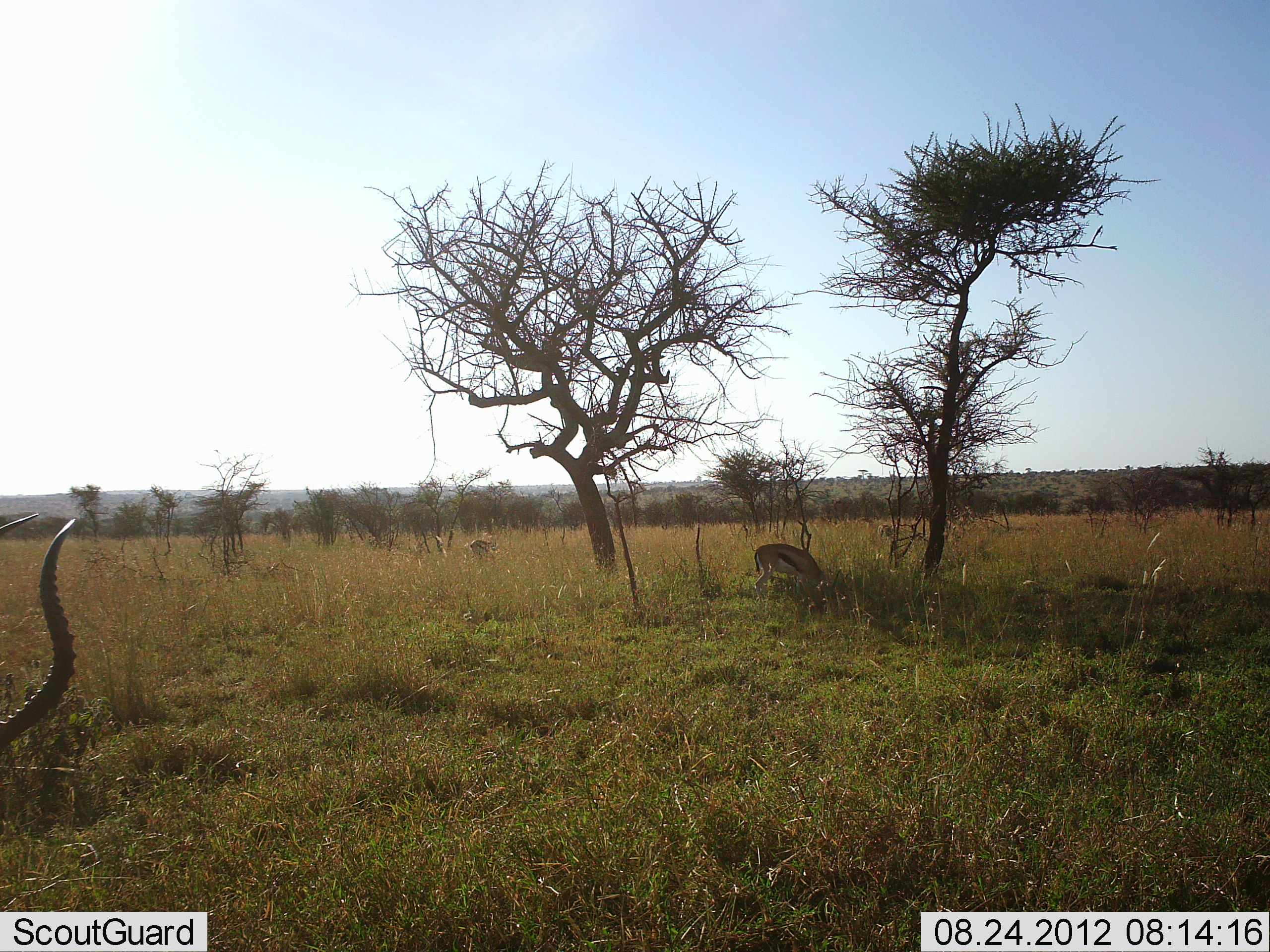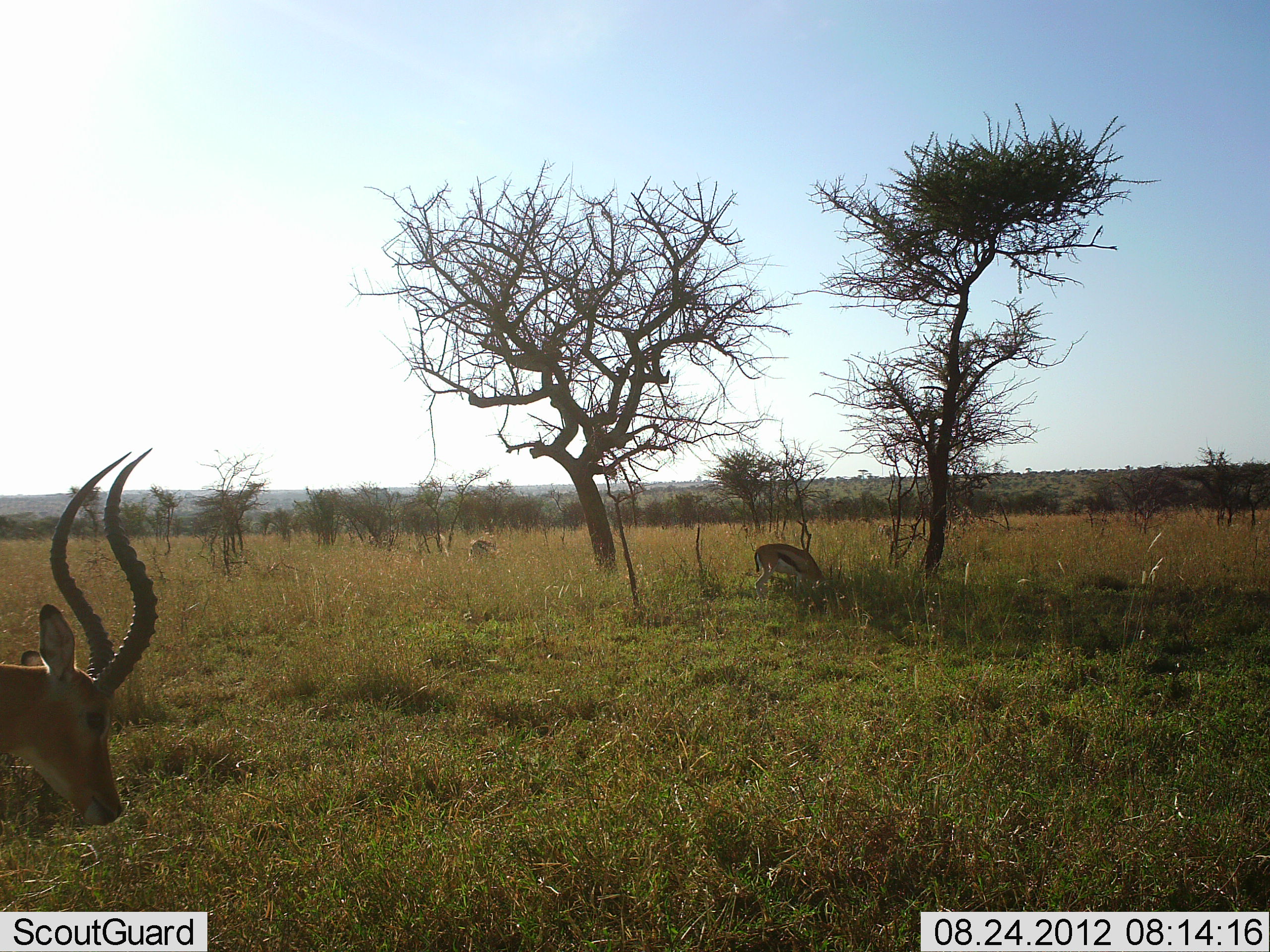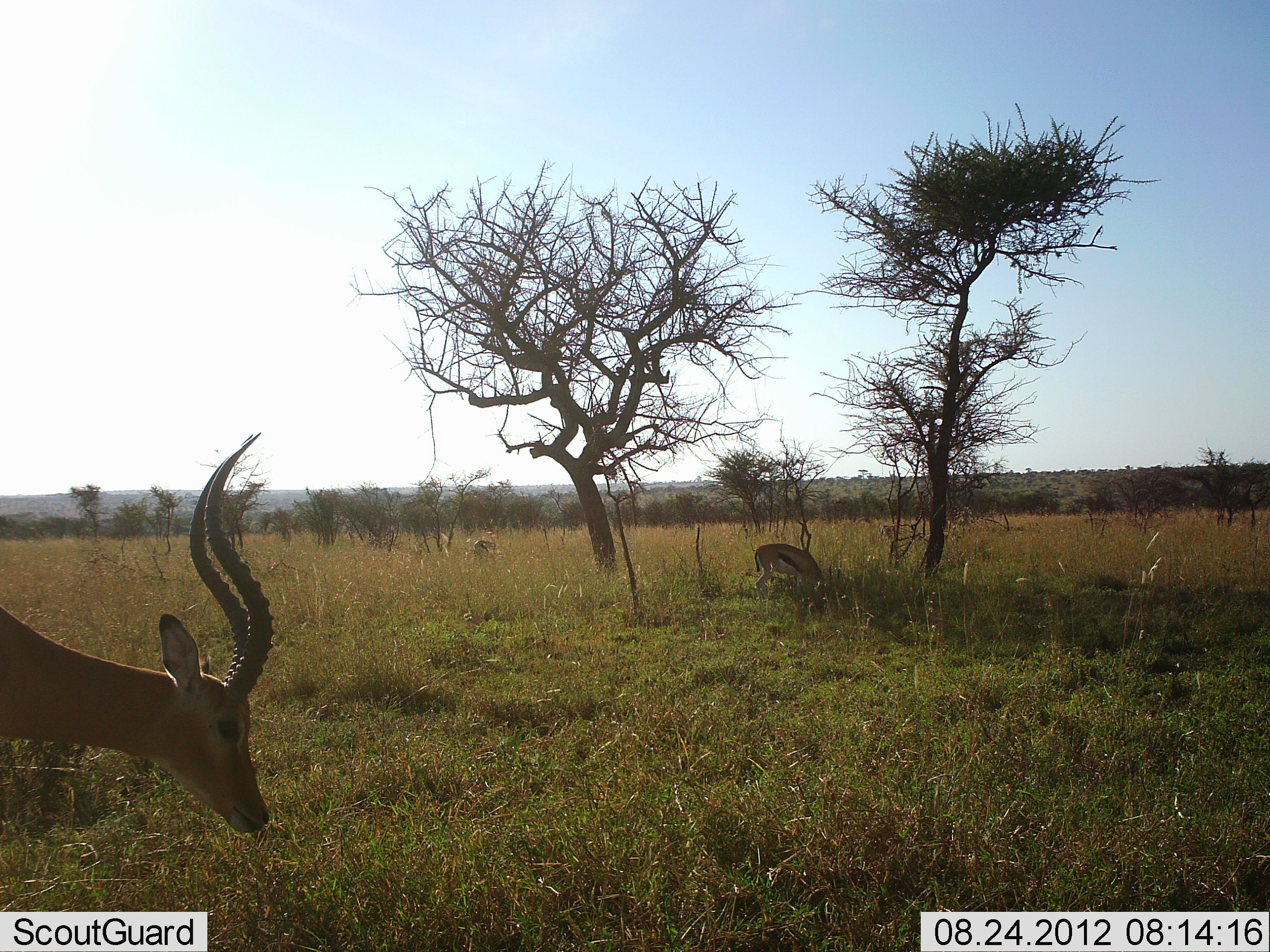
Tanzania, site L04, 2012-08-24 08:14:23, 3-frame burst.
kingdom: Animalia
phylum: Chordata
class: Mammalia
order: Artiodactyla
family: Bovidae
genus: Eudorcas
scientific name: Eudorcas thomsonii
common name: thomson's gazelle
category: gazellethomsons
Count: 2.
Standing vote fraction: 29%.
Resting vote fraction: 0%.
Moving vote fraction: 24%.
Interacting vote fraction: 0%.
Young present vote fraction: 0%.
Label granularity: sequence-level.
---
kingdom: Animalia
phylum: Chordata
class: Mammalia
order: Artiodactyla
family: Bovidae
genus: Aepyceros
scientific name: Aepyceros melampus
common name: impala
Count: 1.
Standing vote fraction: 38%.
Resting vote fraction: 0%.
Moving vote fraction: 69%.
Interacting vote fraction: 0%.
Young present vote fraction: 0%.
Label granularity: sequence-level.